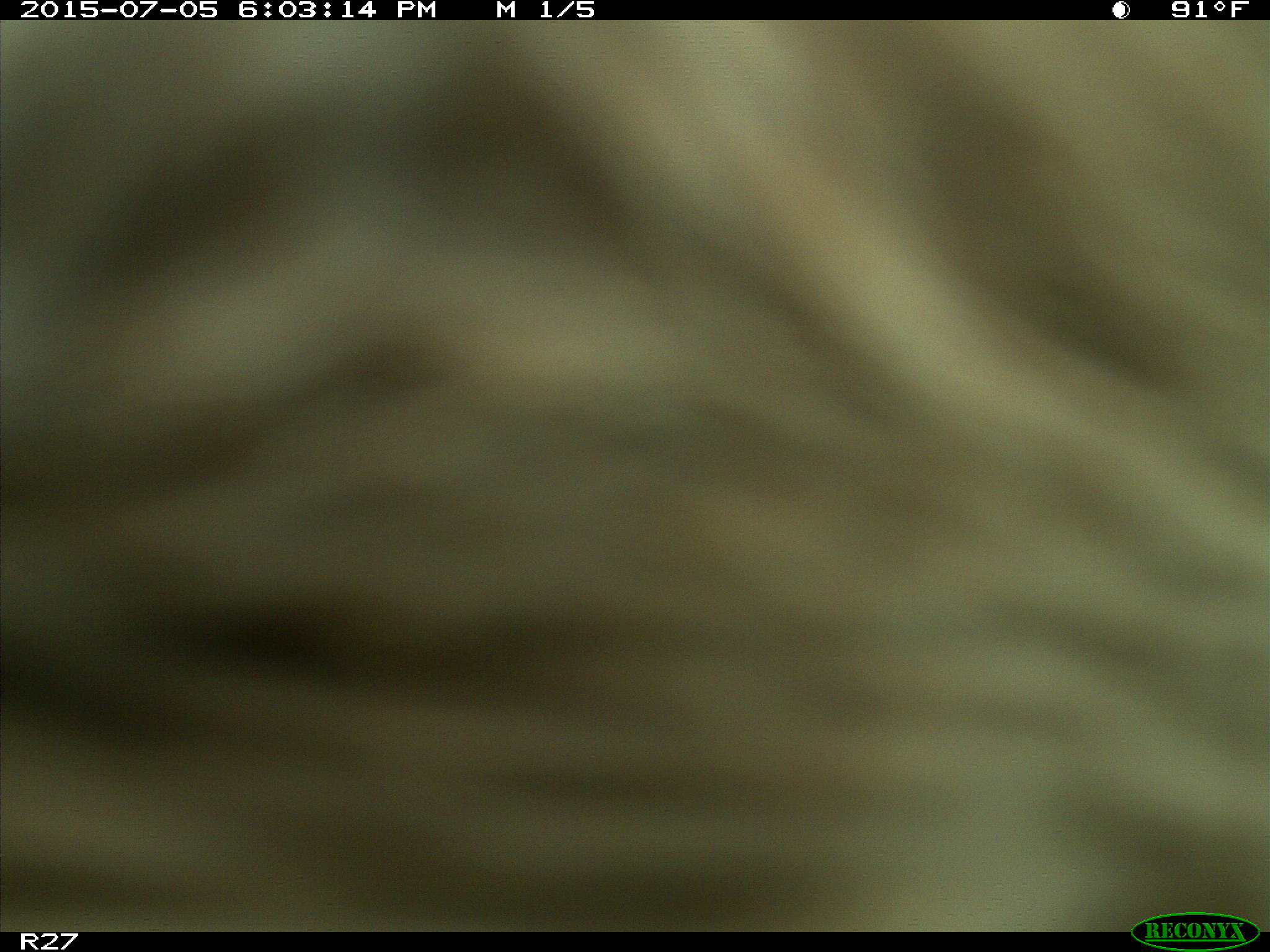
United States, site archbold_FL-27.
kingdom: Animalia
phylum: Chordata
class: Mammalia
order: Artiodactyla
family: Bovidae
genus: Bos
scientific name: Bos taurus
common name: domestic cow